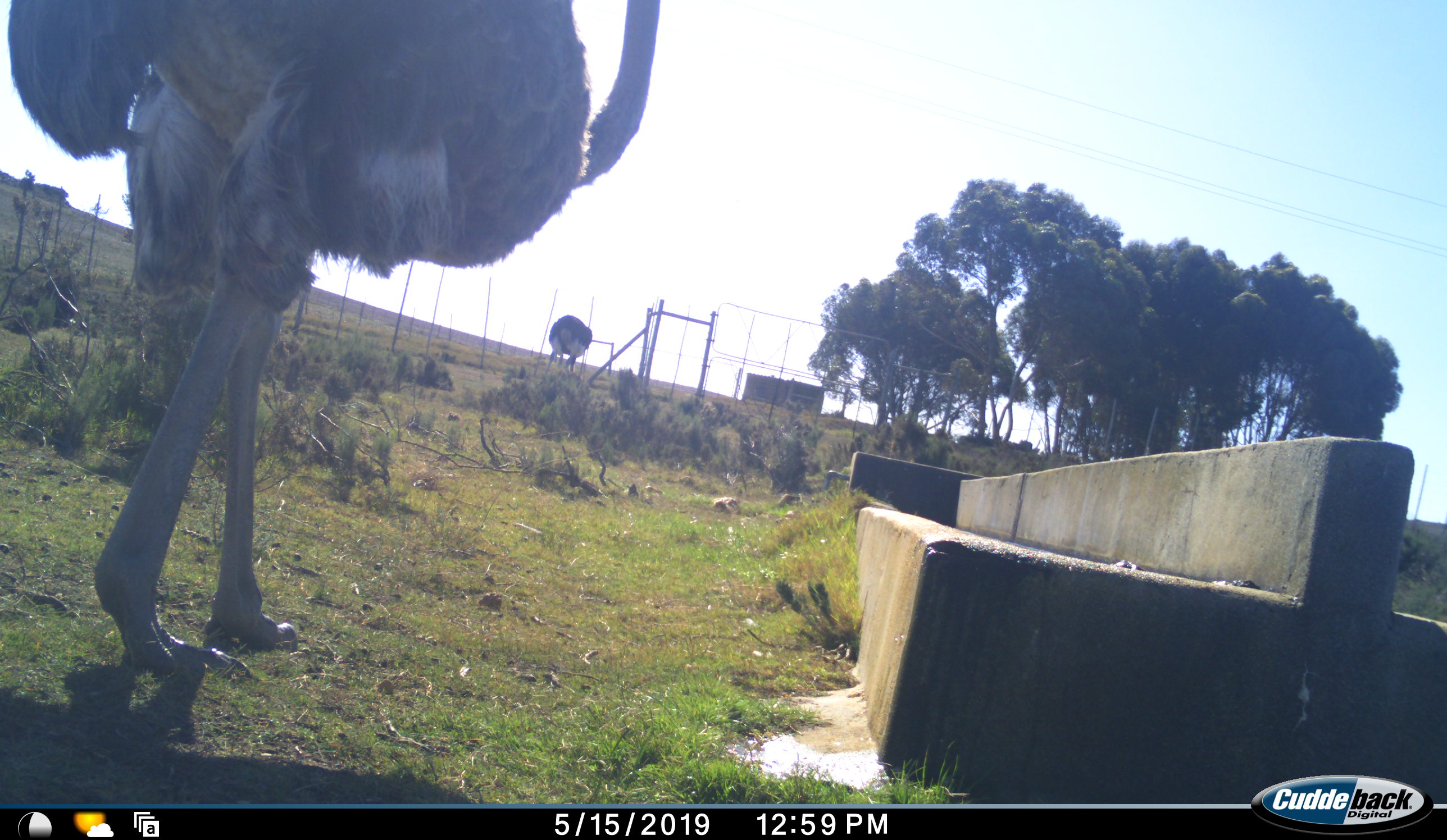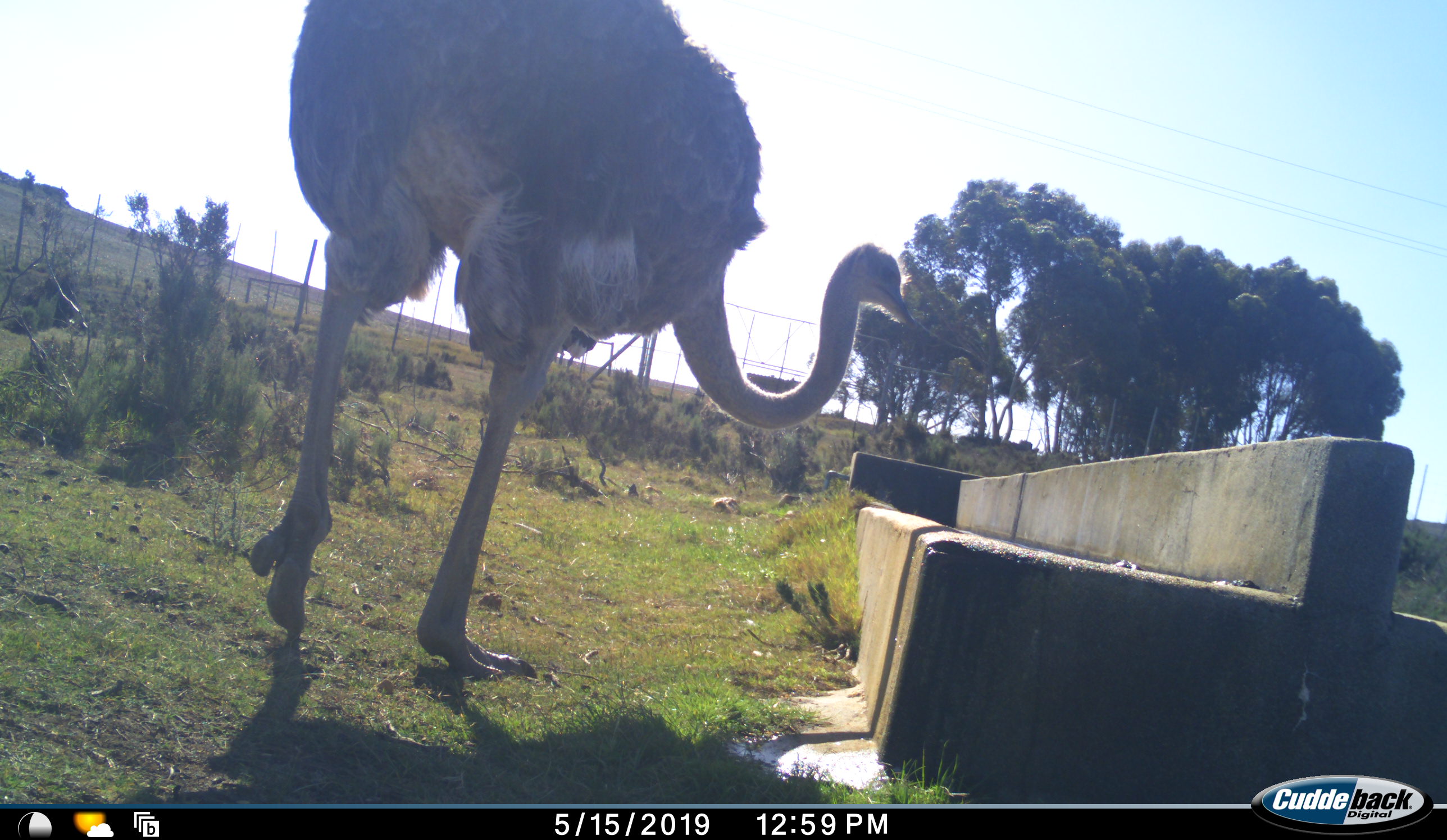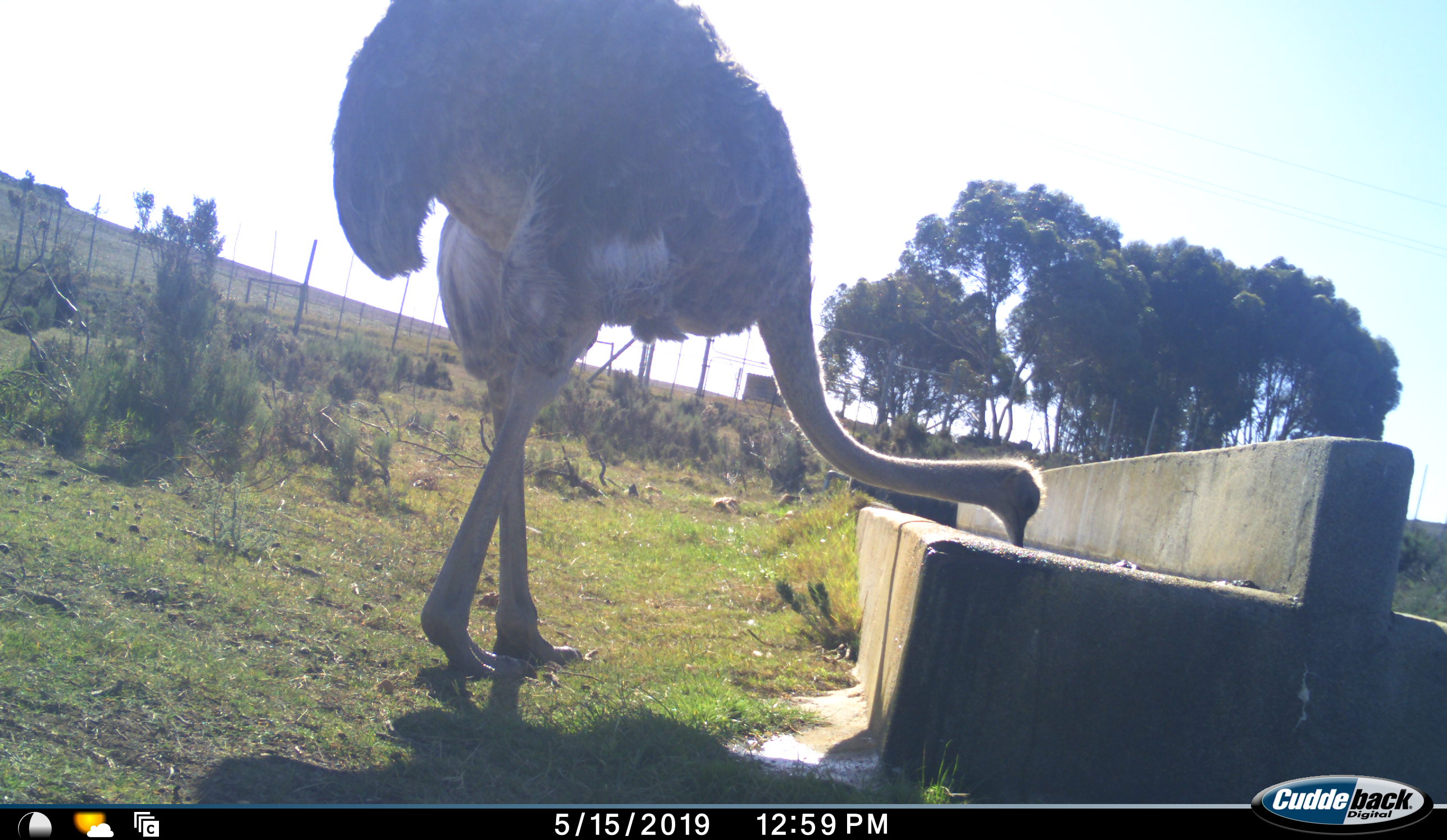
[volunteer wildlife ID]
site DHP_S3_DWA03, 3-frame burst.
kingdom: Animalia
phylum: Chordata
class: Aves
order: Struthioniformes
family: Struthionidae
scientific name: Struthionidae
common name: ostrich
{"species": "ostrich (Struthionidae)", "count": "2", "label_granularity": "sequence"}